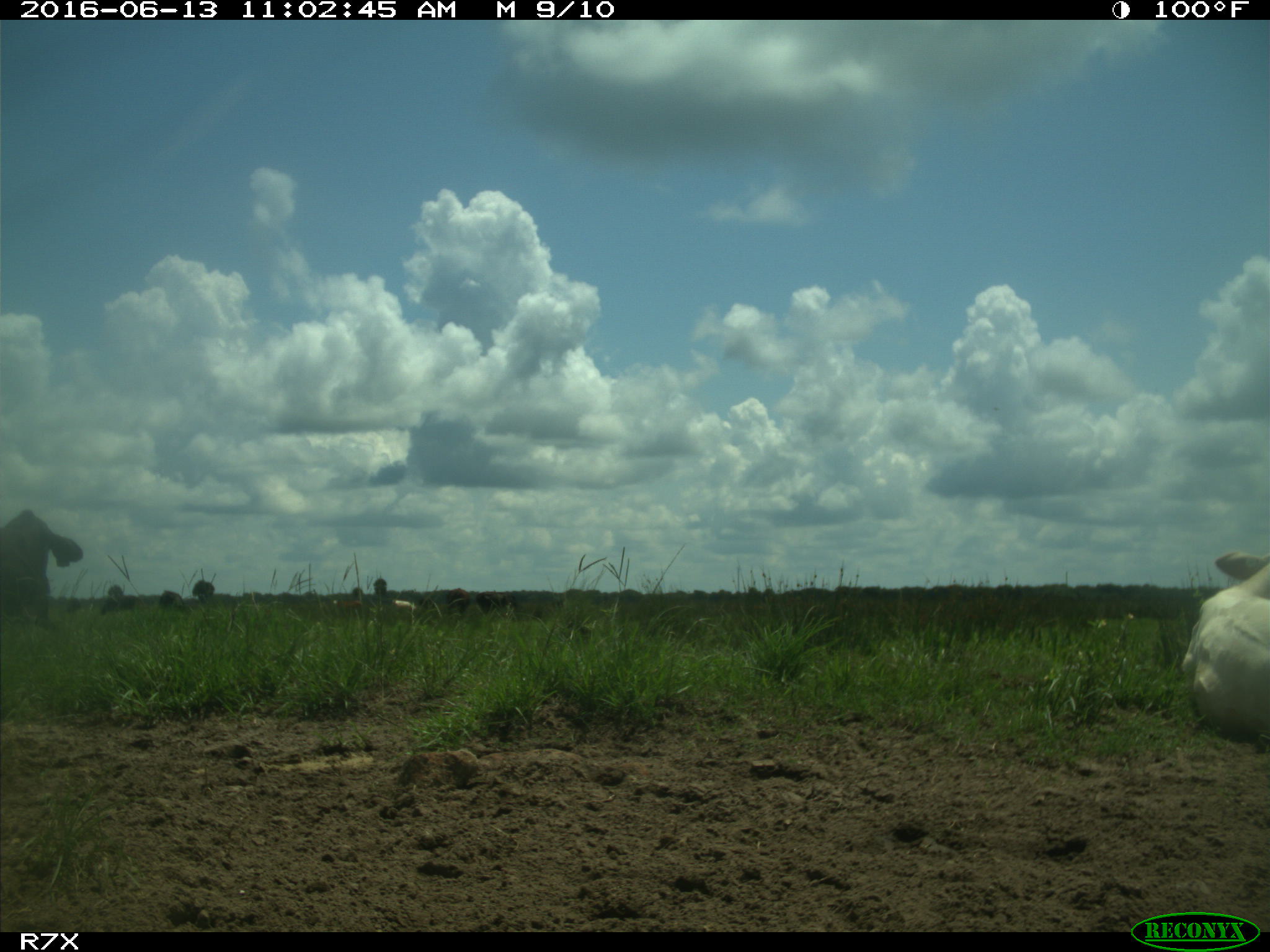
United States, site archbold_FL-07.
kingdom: Animalia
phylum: Chordata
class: Mammalia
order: Artiodactyla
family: Bovidae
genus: Bos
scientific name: Bos taurus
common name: domestic cow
Bos taurus (domestic cow).